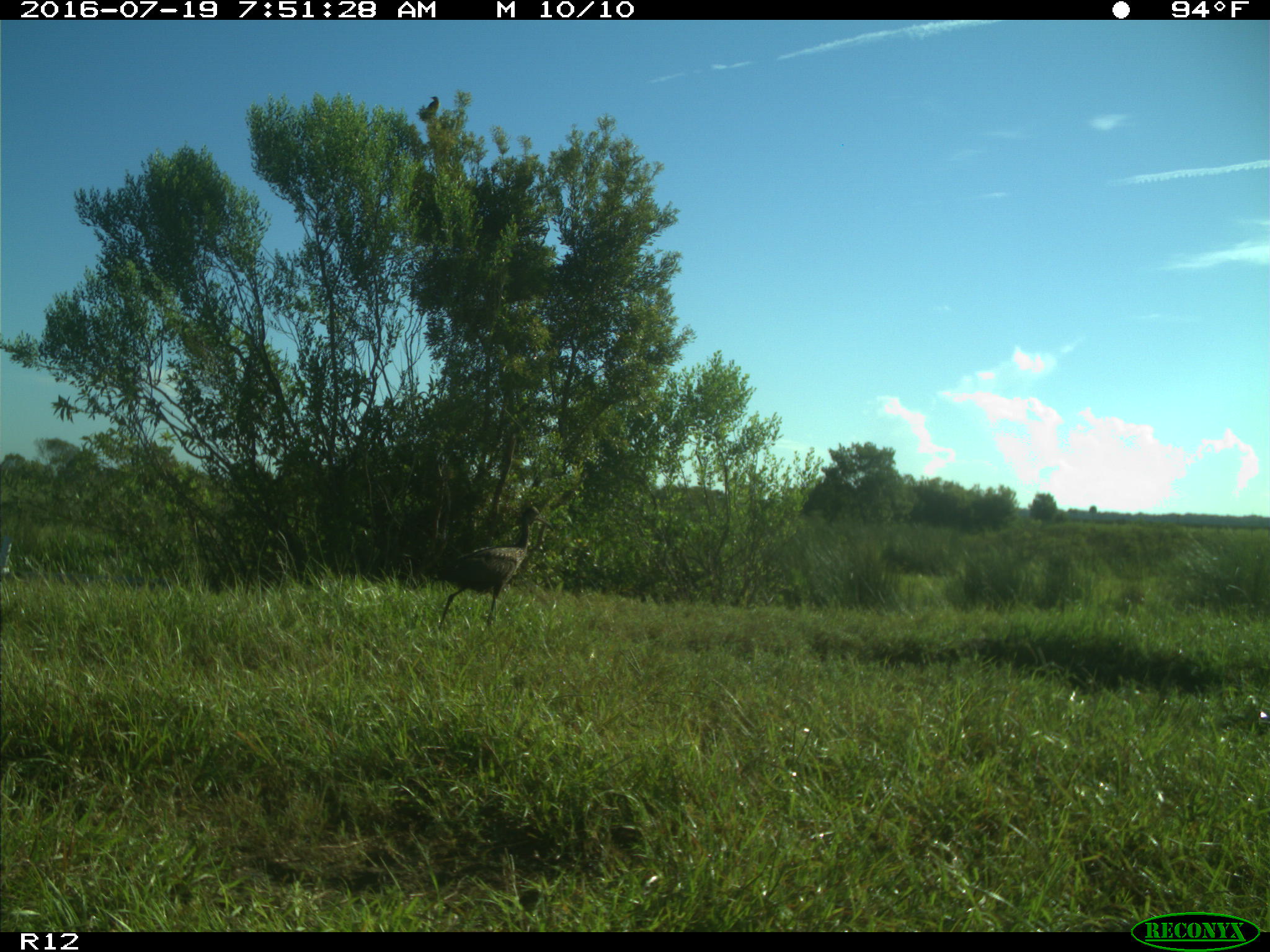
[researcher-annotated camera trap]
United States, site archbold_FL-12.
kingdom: Animalia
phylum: Chordata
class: Aves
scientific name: Aves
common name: birds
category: unidentified bird